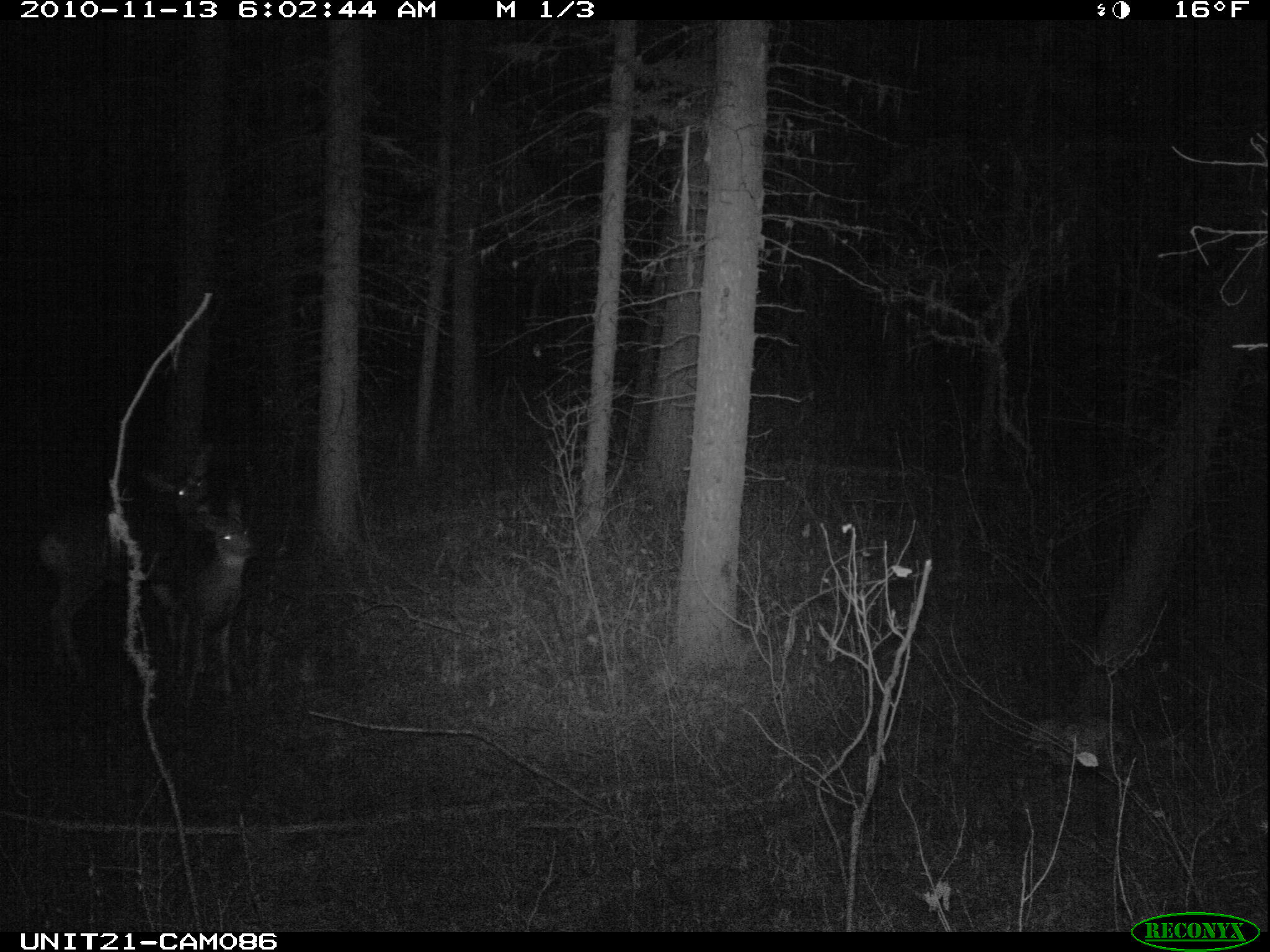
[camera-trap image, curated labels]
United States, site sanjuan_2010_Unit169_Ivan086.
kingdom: Animalia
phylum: Chordata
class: Mammalia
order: Artiodactyla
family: Cervidae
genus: Odocoileus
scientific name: Odocoileus hemionus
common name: mule deer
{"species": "Odocoileus hemionus (mule deer)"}